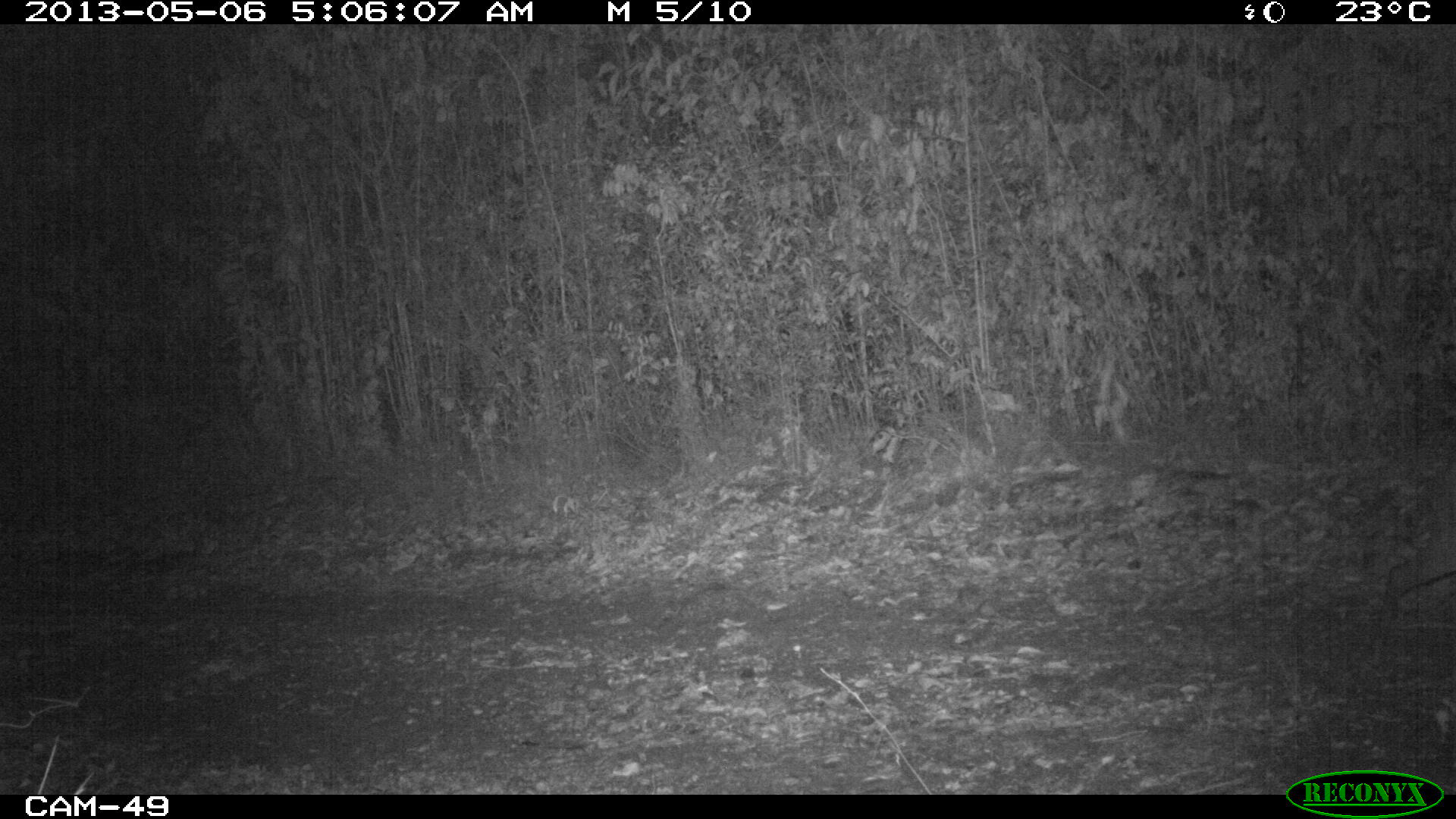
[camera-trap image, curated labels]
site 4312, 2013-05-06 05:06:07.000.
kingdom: Animalia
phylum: Chordata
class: Mammalia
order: Artiodactyla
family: Cervidae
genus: Odocoileus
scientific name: Odocoileus virginianus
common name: white-tailed deer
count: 1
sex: female